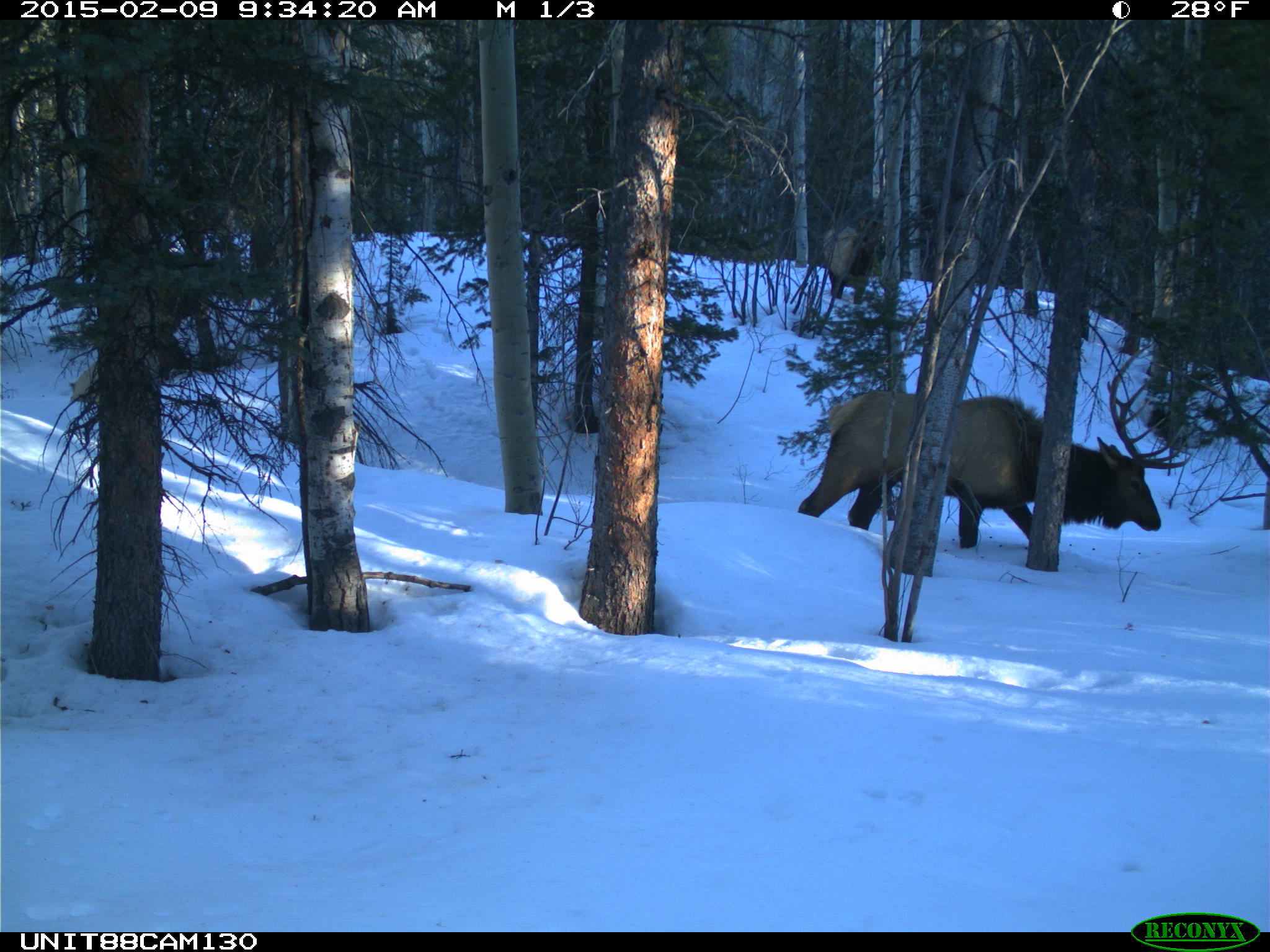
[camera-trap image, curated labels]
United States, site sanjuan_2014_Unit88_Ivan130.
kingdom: Animalia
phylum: Chordata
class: Mammalia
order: Artiodactyla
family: Cervidae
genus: Cervus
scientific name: Cervus elaphus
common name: red deer